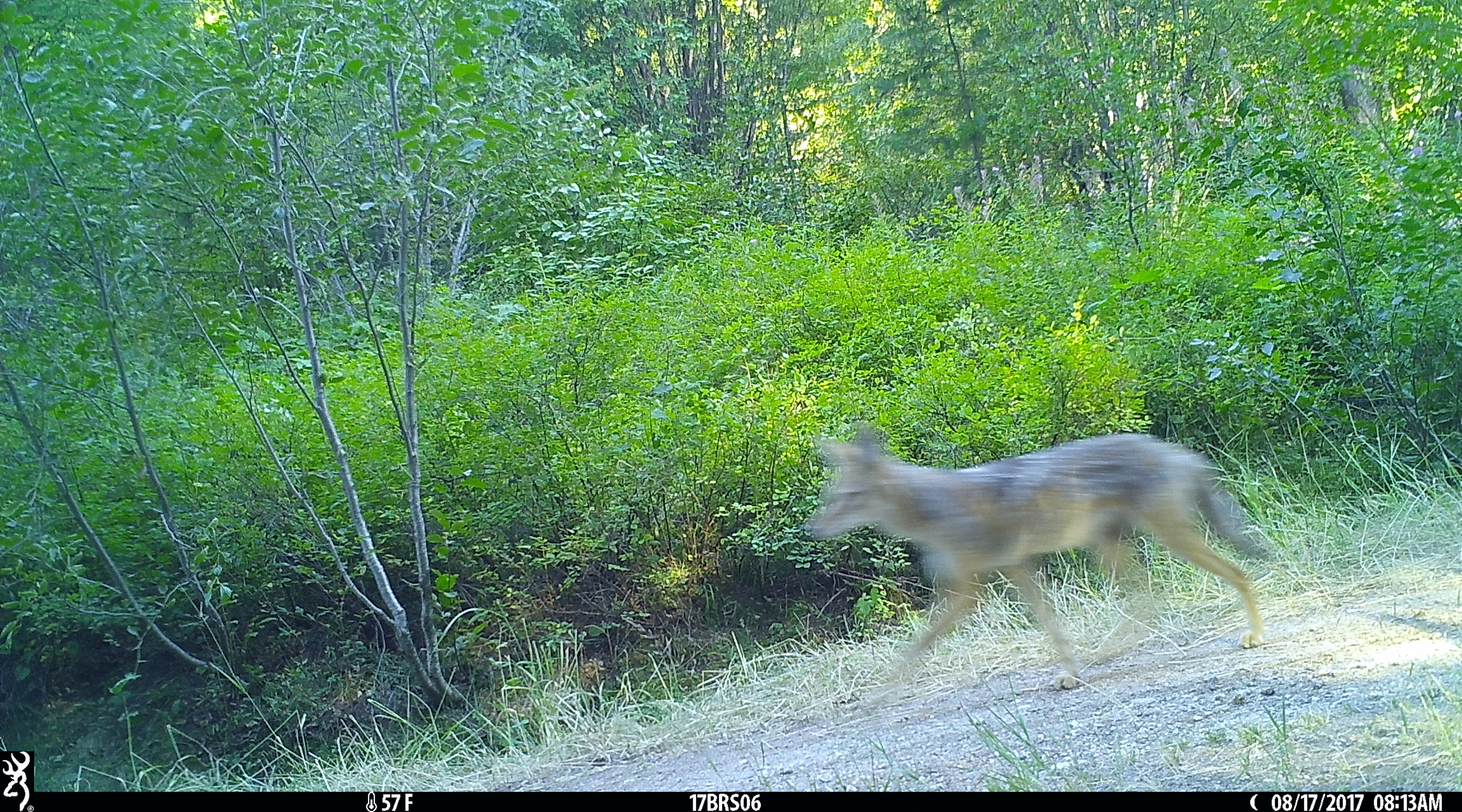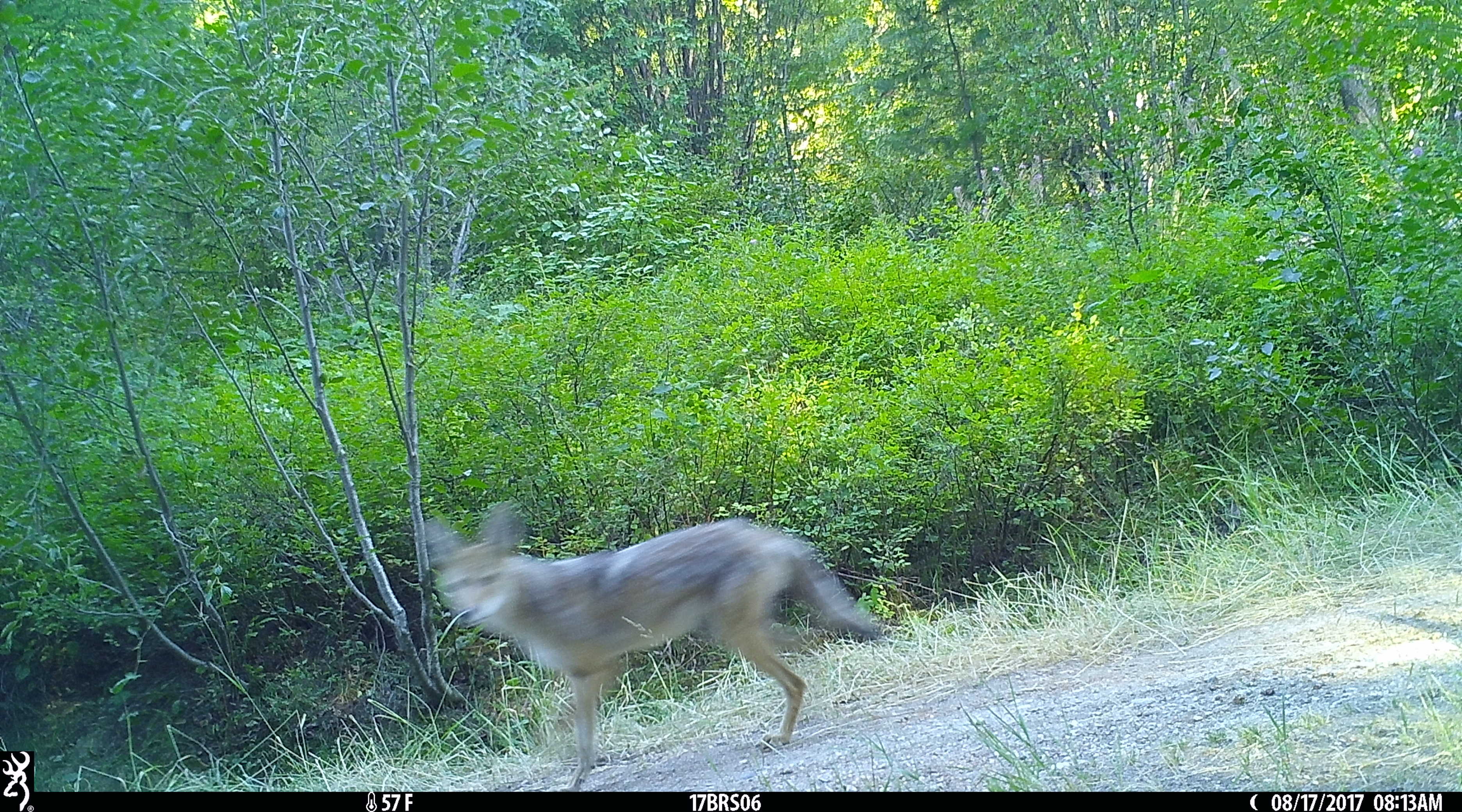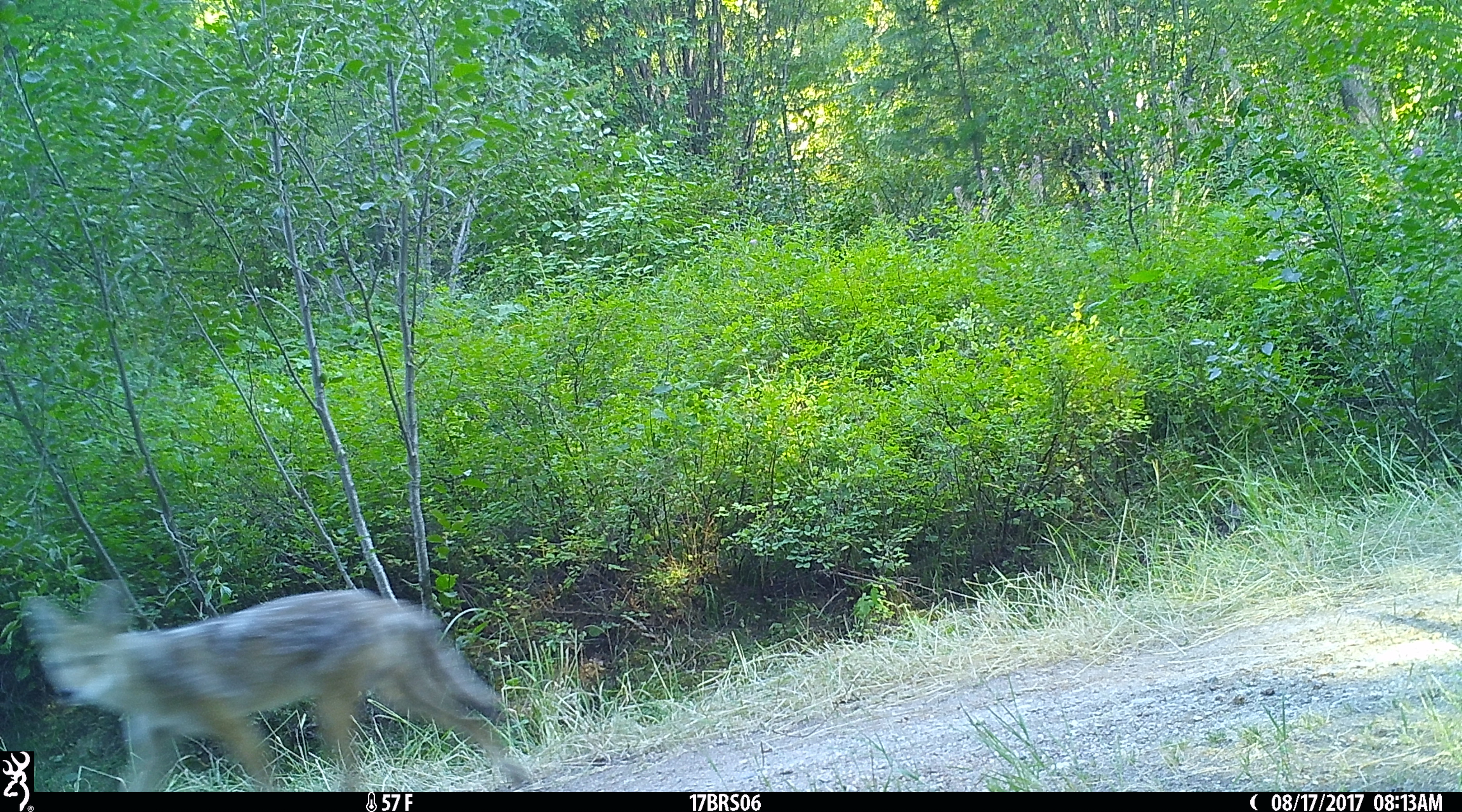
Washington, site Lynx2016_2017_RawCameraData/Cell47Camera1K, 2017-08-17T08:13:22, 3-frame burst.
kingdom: Animalia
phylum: Chordata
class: Mammalia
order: Carnivora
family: Canidae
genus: Canis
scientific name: Canis latrans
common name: coyote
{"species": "Canis latrans (coyote)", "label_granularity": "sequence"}